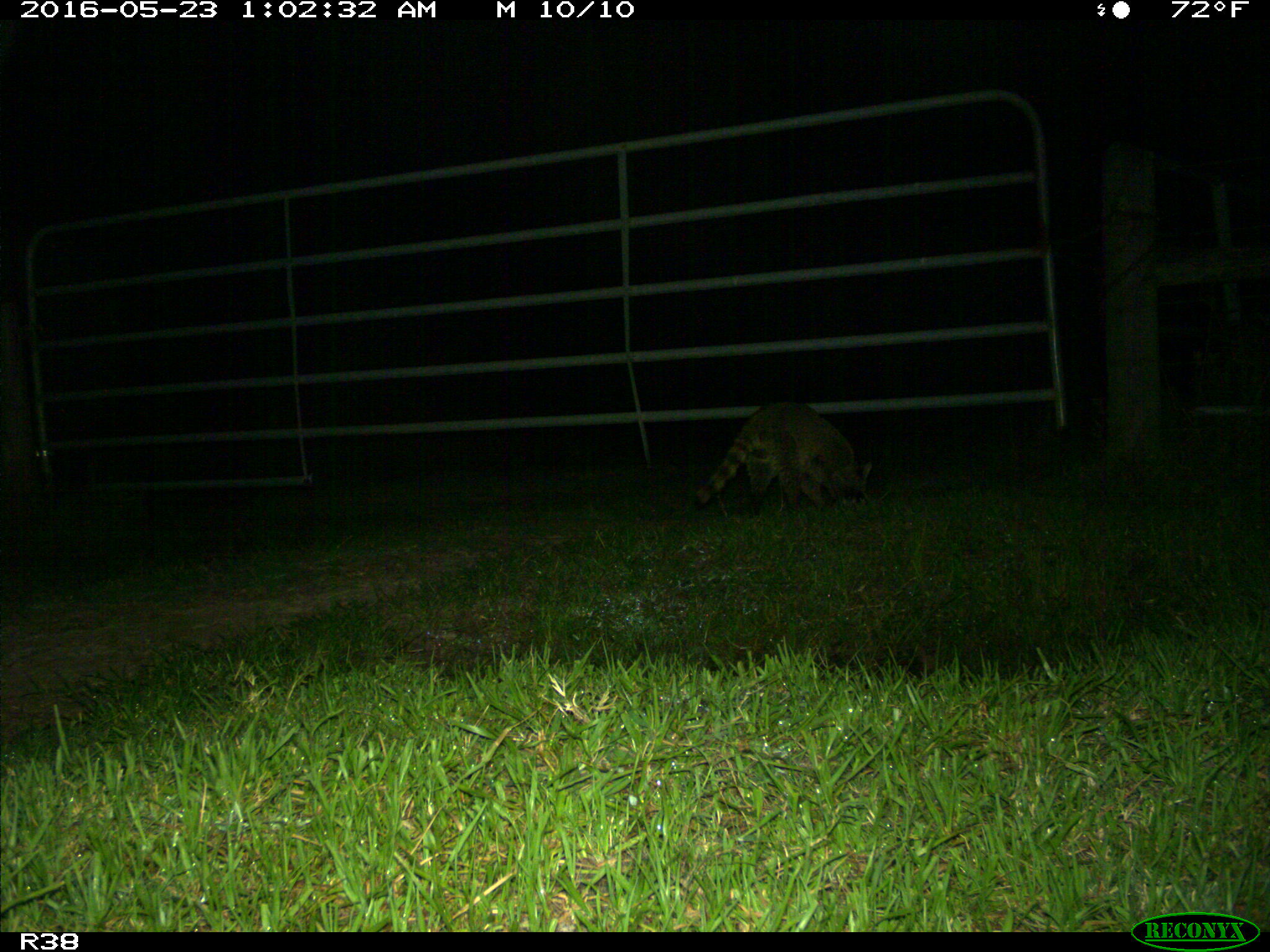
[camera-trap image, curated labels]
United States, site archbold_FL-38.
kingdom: Animalia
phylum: Chordata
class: Mammalia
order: Carnivora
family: Procyonidae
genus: Procyon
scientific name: Procyon lotor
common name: common raccoon